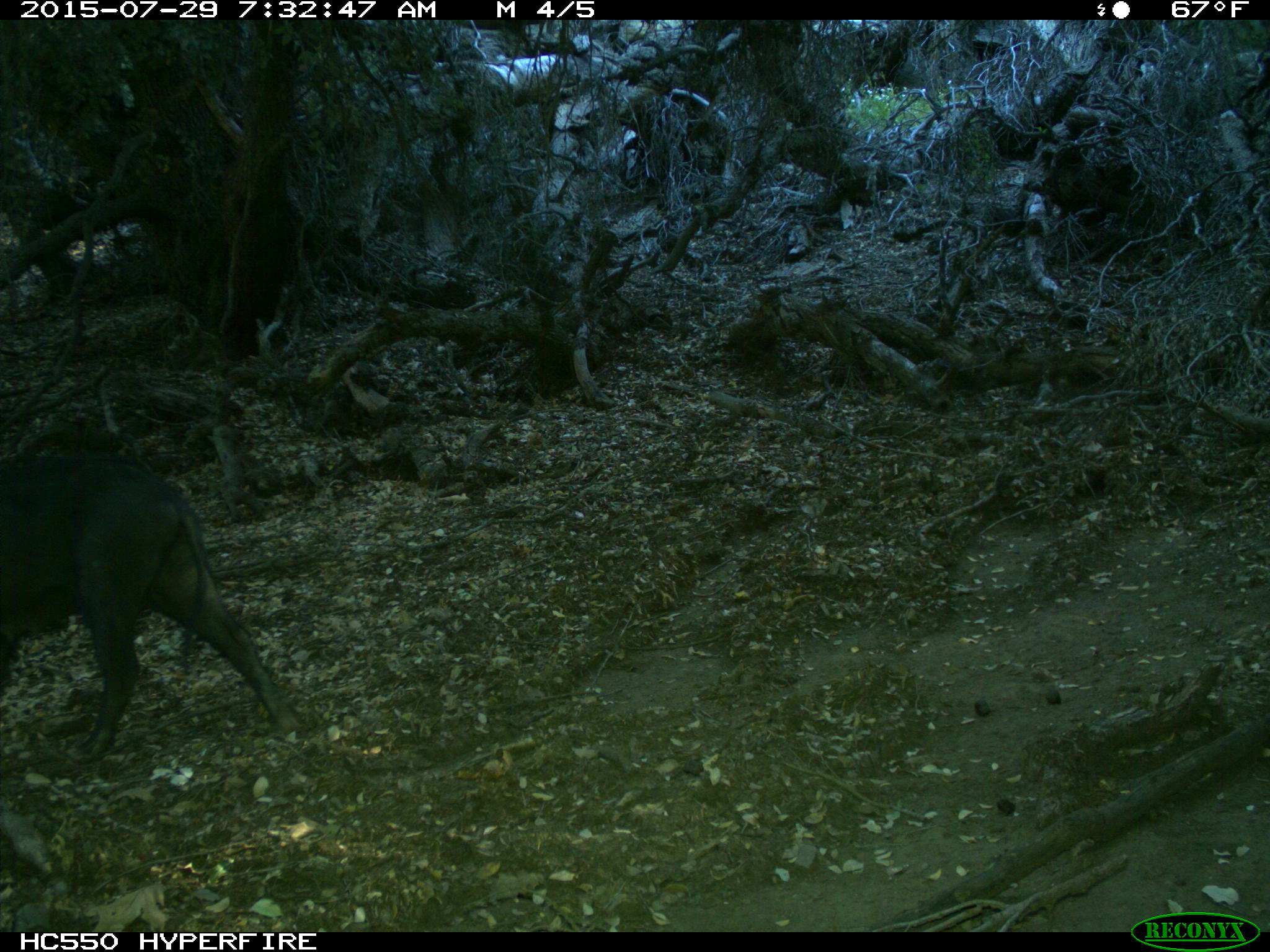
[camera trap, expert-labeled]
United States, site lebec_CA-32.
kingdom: Animalia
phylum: Chordata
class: Mammalia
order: Artiodactyla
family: Suidae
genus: Sus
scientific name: Sus scrofa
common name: wild boar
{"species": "Sus scrofa (wild boar)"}